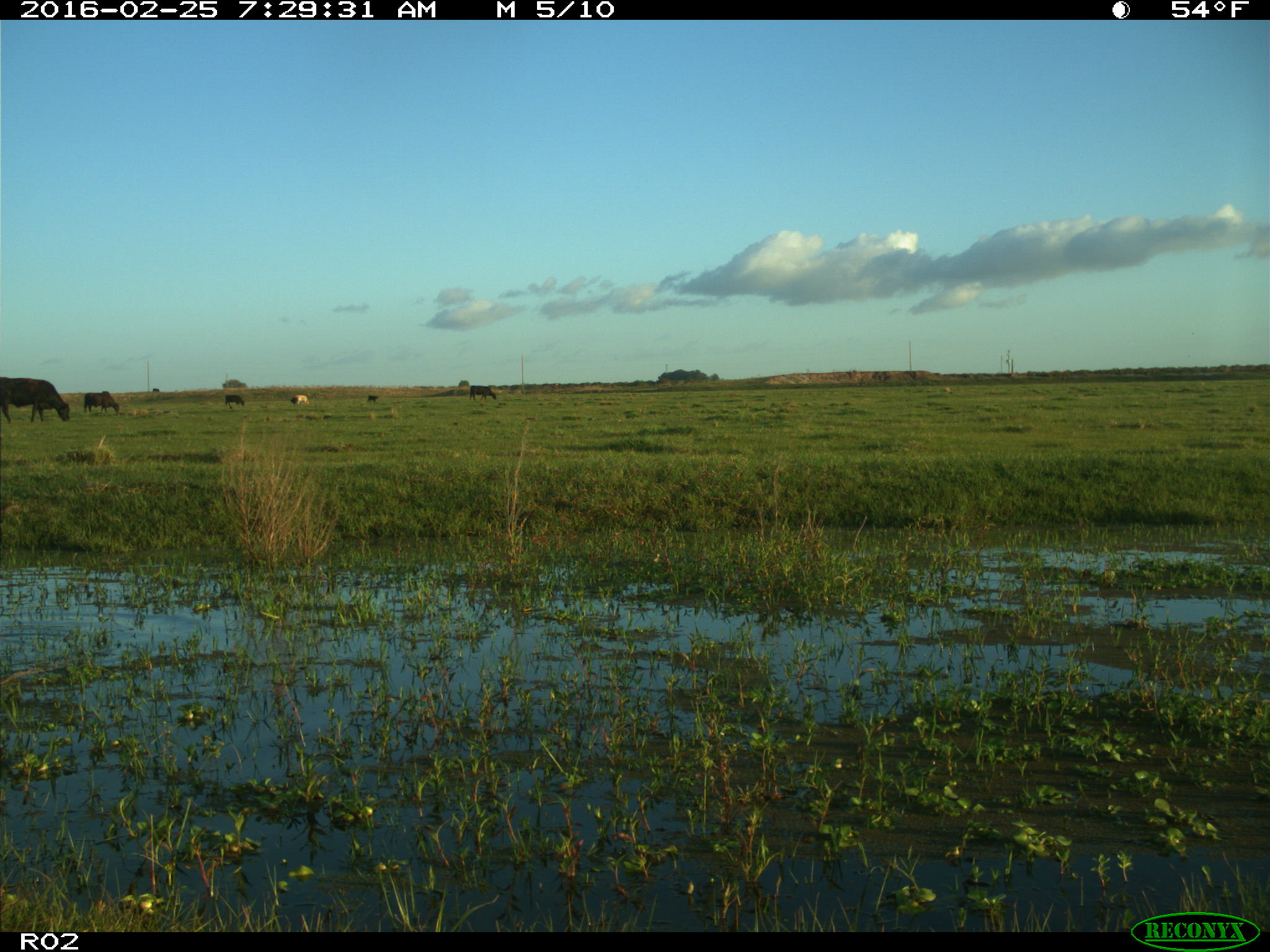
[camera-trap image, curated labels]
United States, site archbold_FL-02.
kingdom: Animalia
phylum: Chordata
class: Mammalia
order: Artiodactyla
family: Bovidae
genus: Bos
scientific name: Bos taurus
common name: domestic cow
Bos taurus (domestic cow).